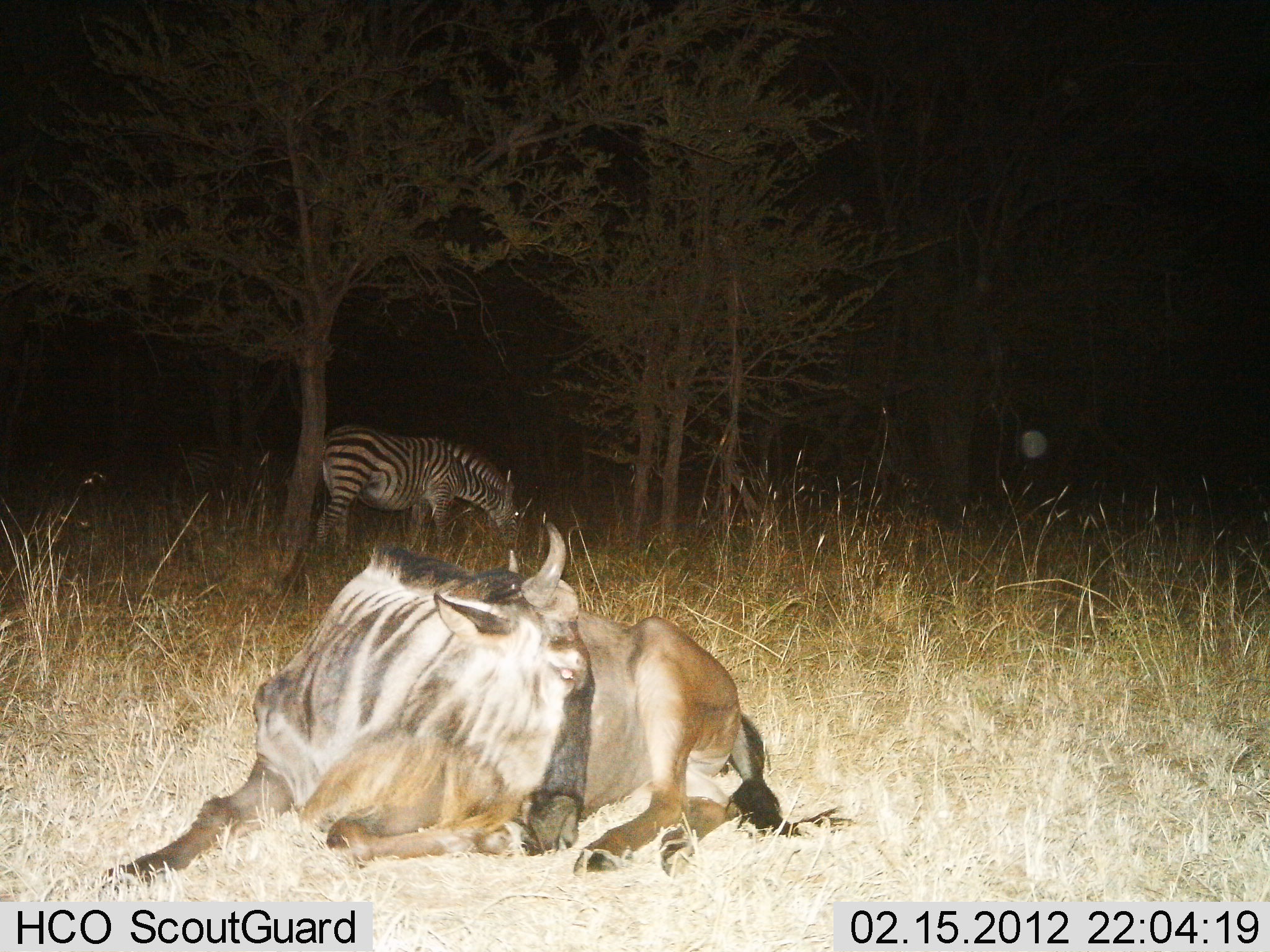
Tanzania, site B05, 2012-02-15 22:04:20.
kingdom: Animalia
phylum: Chordata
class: Mammalia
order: Artiodactyla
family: Bovidae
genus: Connochaetes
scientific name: Connochaetes taurinus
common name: blue wildebeest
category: wildebeest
Wildebeest (blue wildebeest) (Connochaetes taurinus), count 1. Behavior (volunteer vote fractions): standing 0%, resting 100%, moving 0%, interacting 0%. Young present (vote fraction): 0%. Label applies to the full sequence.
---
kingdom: Animalia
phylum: Chordata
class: Mammalia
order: Perissodactyla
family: Equidae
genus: Equus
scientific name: Equus quagga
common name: plains zebra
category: zebra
Zebra (plains zebra) (Equus quagga), count 1. Behavior (volunteer vote fractions): standing 24%, resting 0%, moving 0%, interacting 0%. Young present (vote fraction): 0%. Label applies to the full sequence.